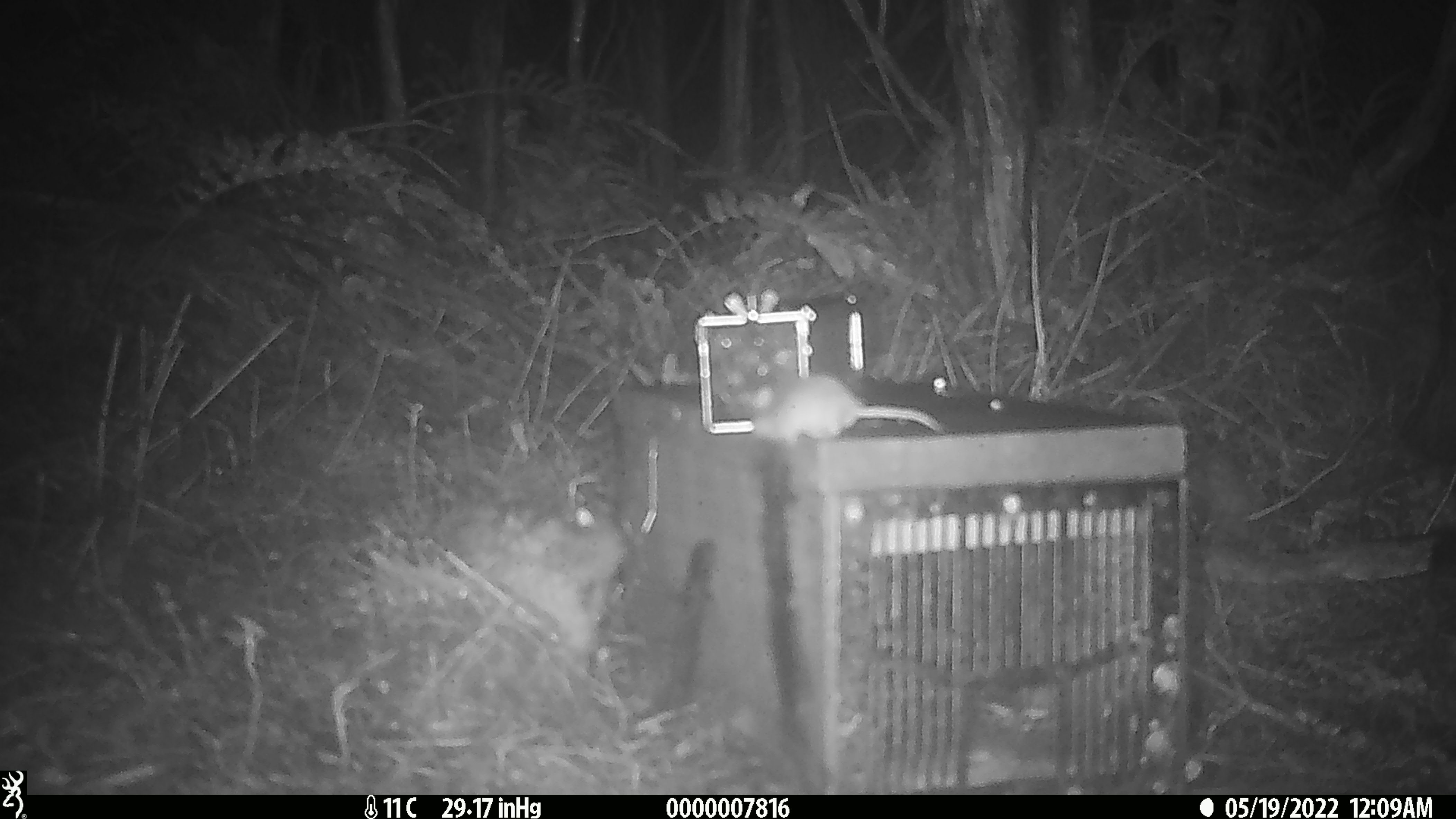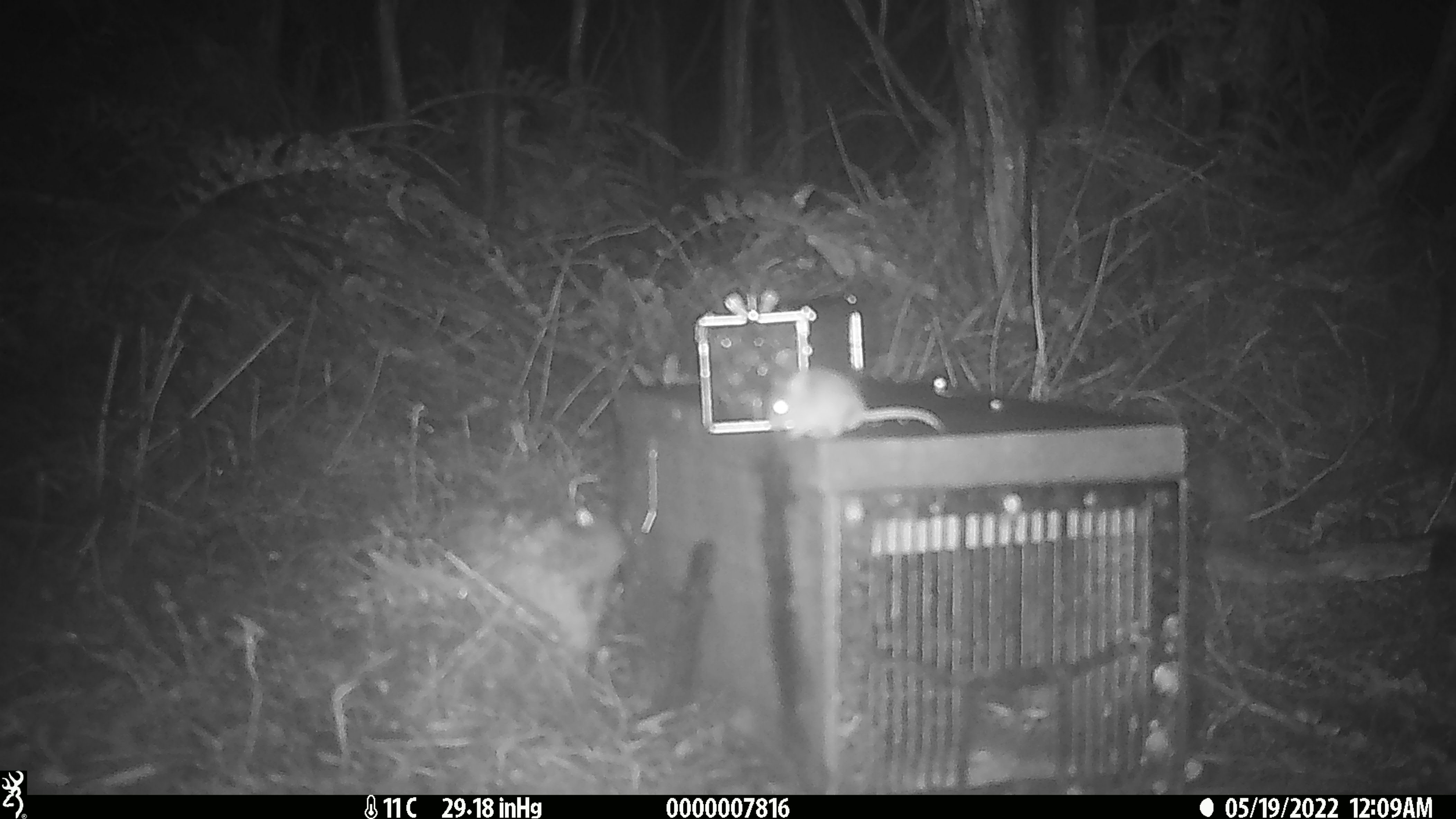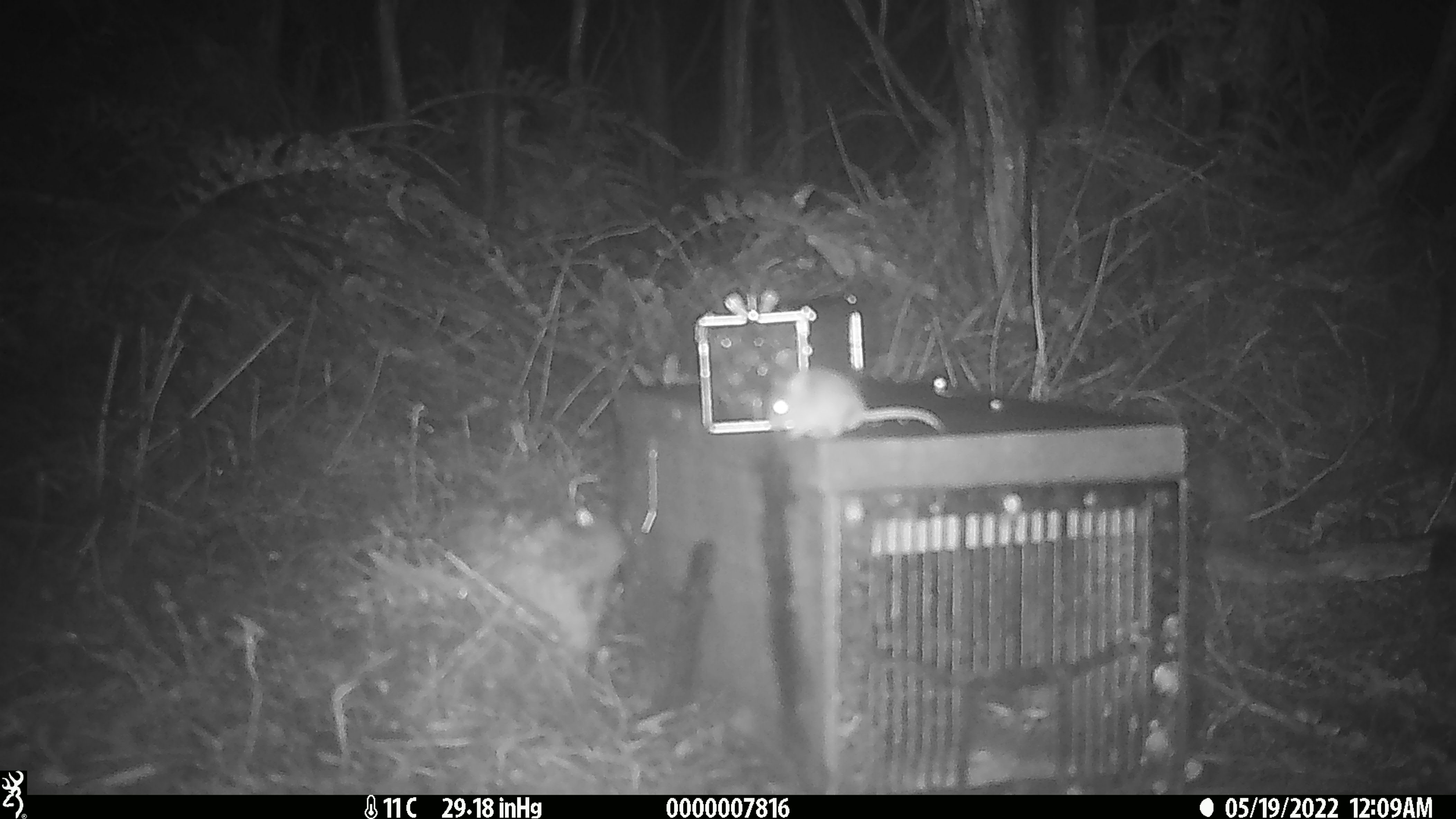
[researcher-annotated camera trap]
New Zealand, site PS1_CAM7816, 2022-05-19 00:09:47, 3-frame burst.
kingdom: Animalia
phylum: Chordata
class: Mammalia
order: Rodentia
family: Muridae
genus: Mus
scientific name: Mus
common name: mouse